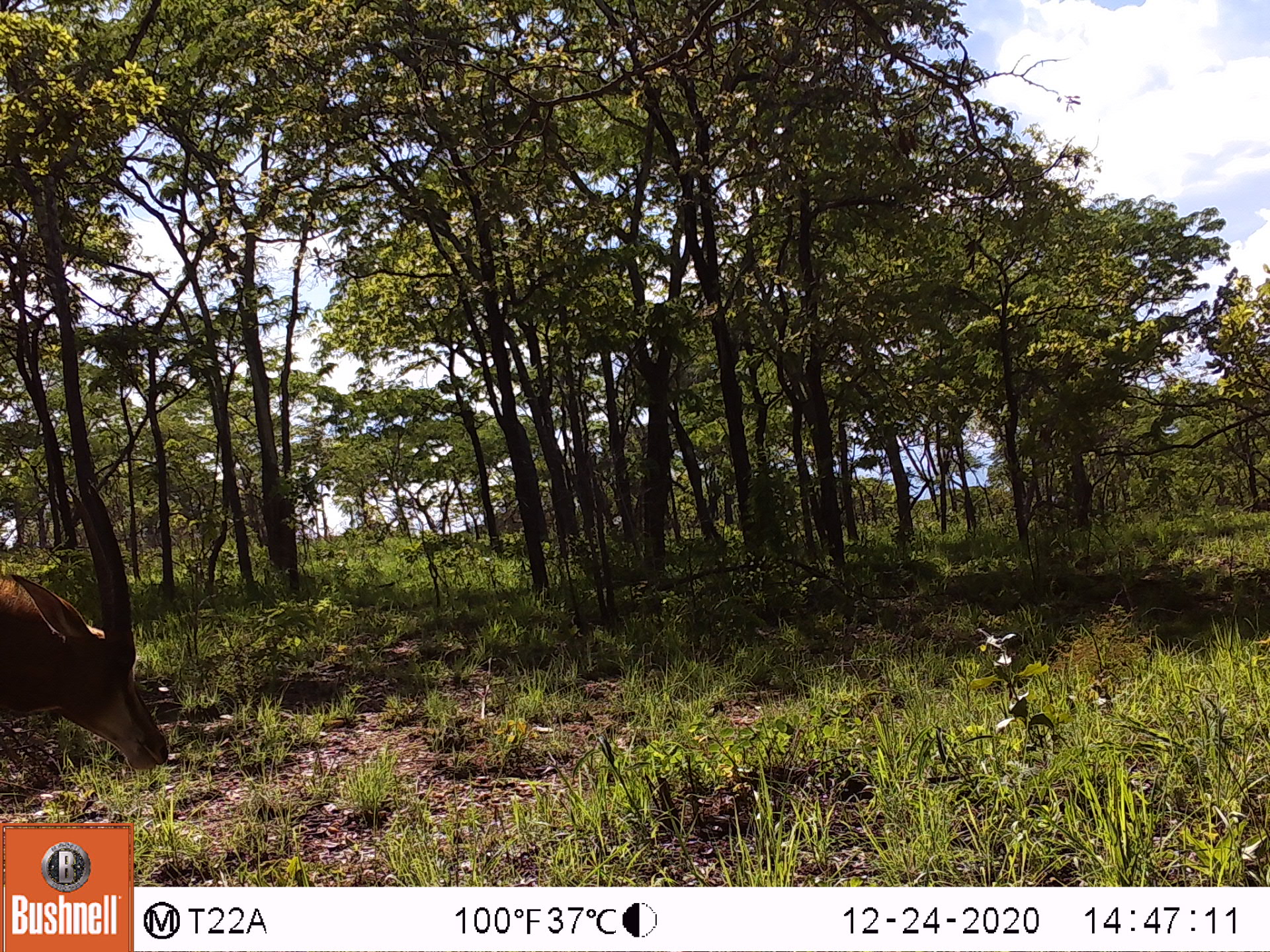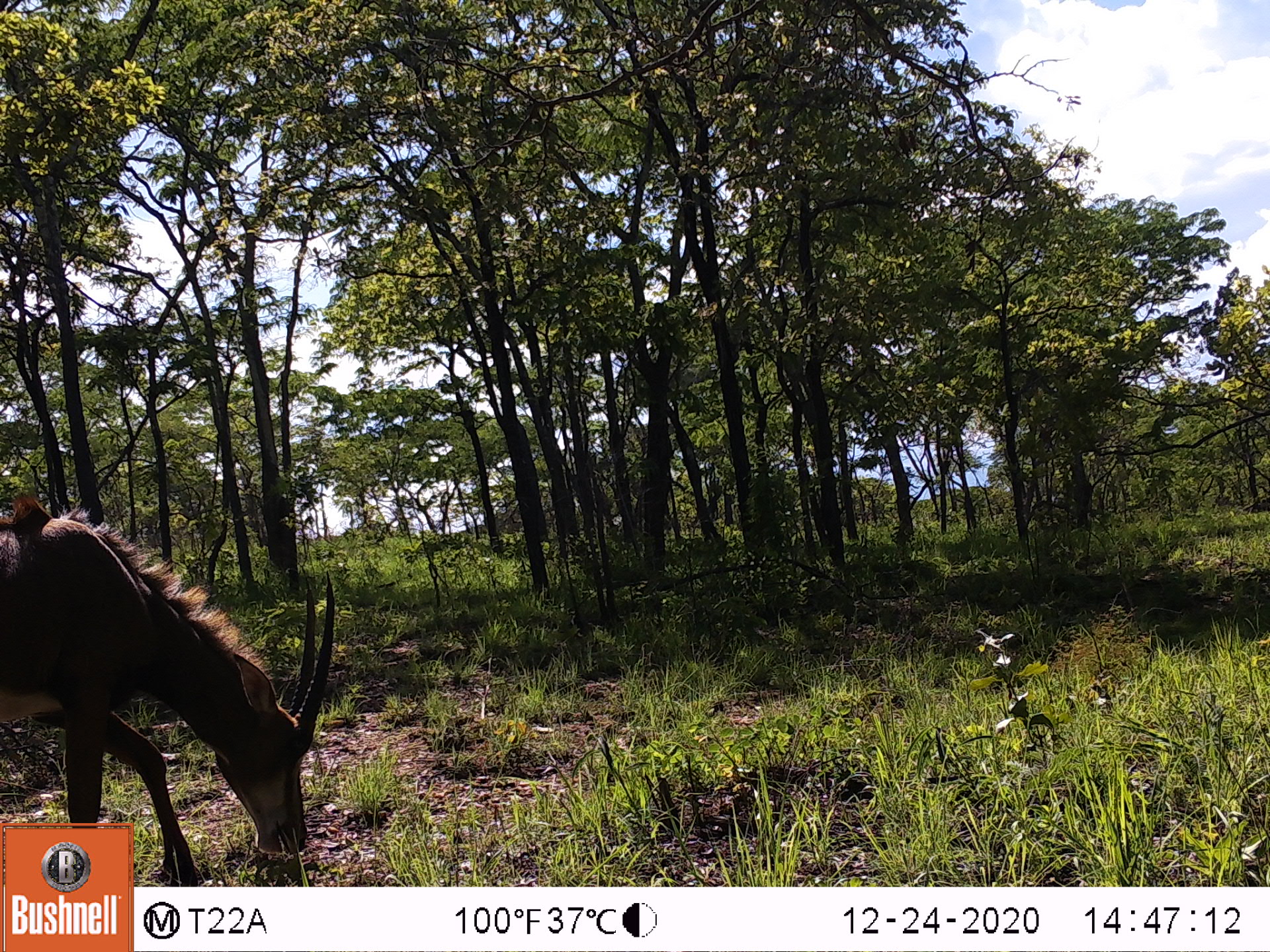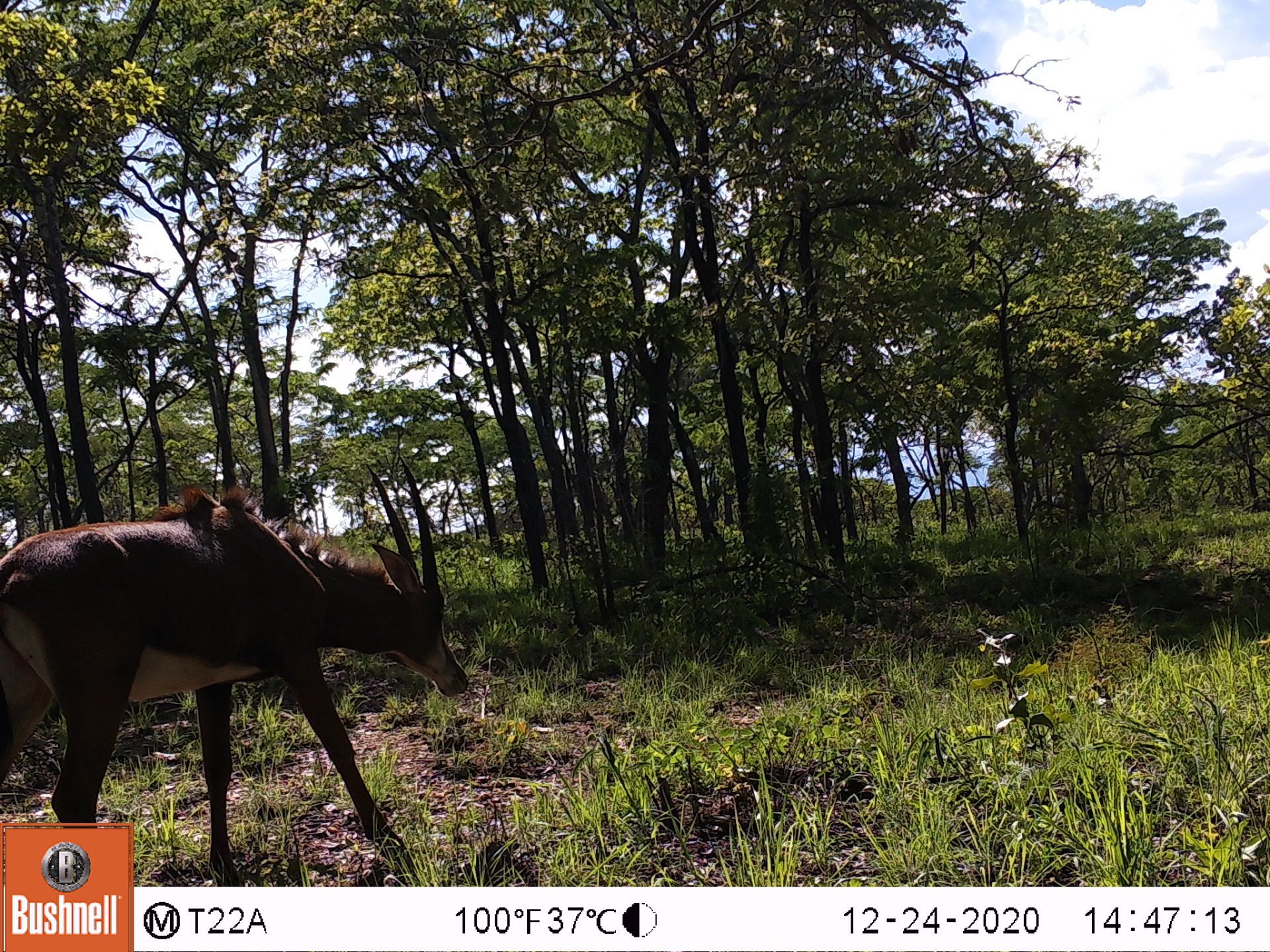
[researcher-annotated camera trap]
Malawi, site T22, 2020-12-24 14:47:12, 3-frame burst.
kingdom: Animalia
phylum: Chordata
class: Mammalia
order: Artiodactyla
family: Bovidae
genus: Hippotragus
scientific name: Hippotragus niger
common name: sable antelope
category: sable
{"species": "sable (sable antelope) (Hippotragus niger)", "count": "1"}